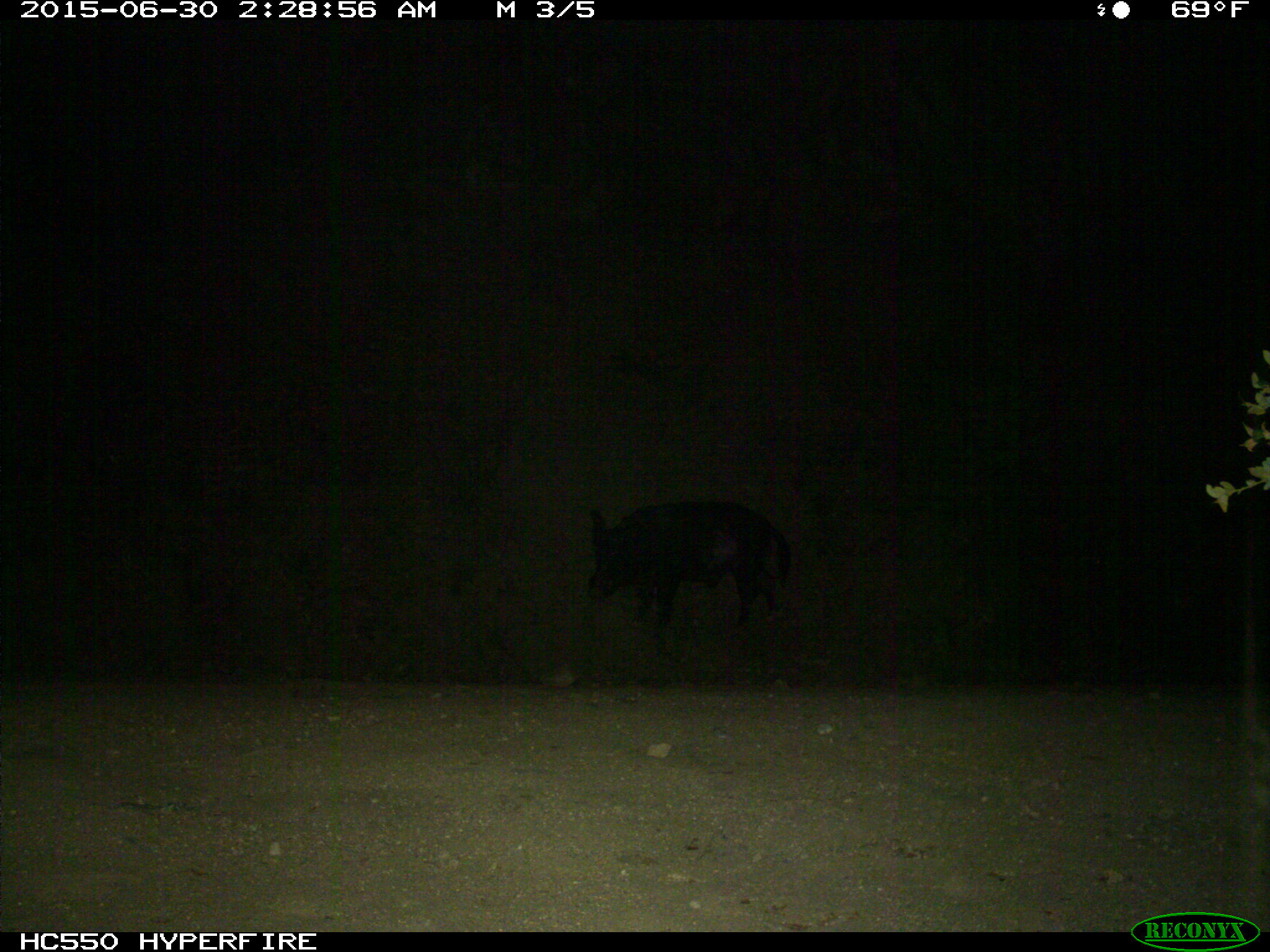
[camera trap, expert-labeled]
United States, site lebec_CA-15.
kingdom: Animalia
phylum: Chordata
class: Mammalia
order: Artiodactyla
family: Suidae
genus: Sus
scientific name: Sus scrofa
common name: wild boar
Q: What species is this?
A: Sus scrofa (wild boar).